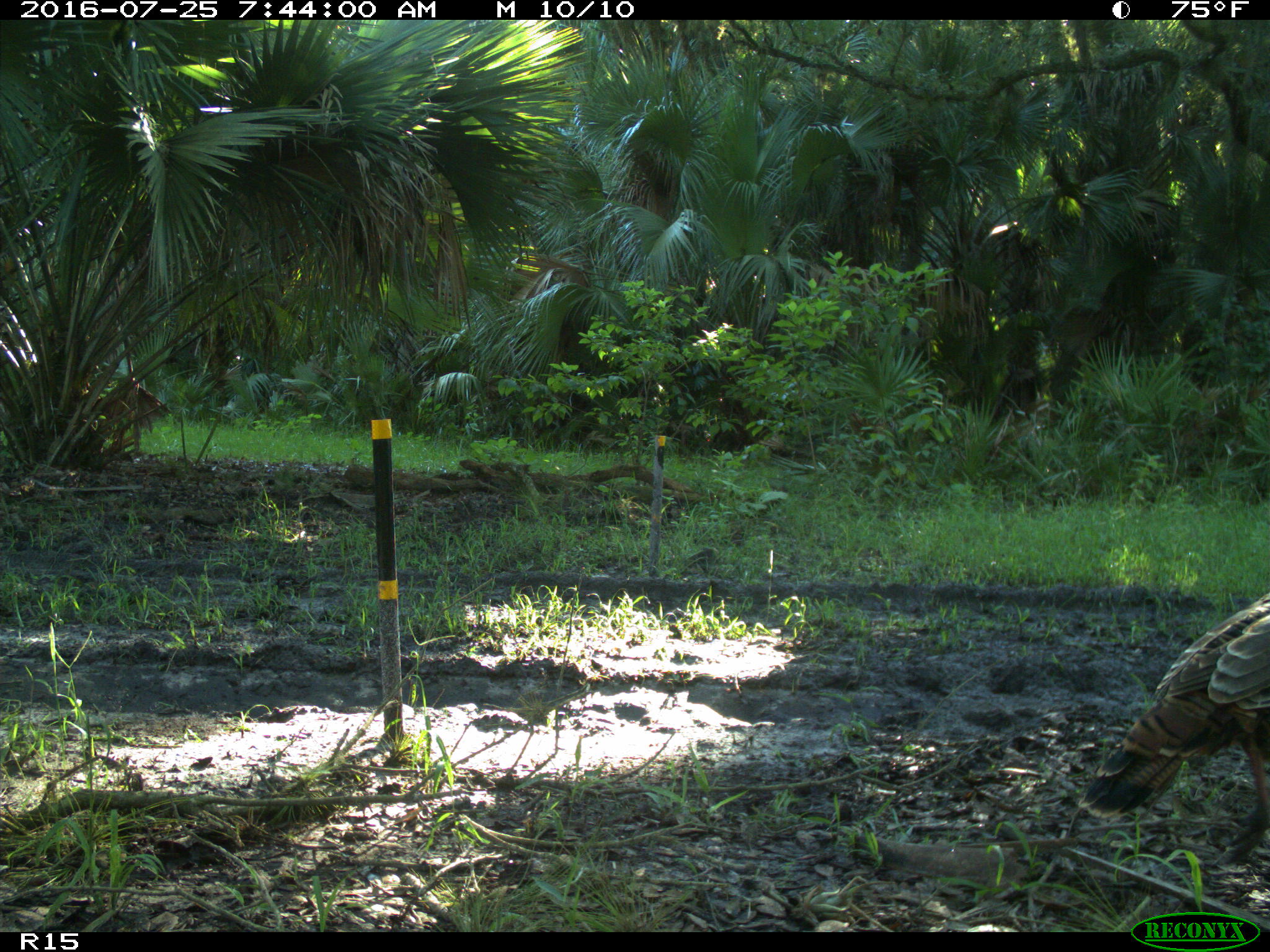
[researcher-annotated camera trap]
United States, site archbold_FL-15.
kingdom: Animalia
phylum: Chordata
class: Aves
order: Galliformes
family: Phasianidae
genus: Meleagris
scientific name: Meleagris gallopavo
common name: wild turkey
Meleagris gallopavo (wild turkey).